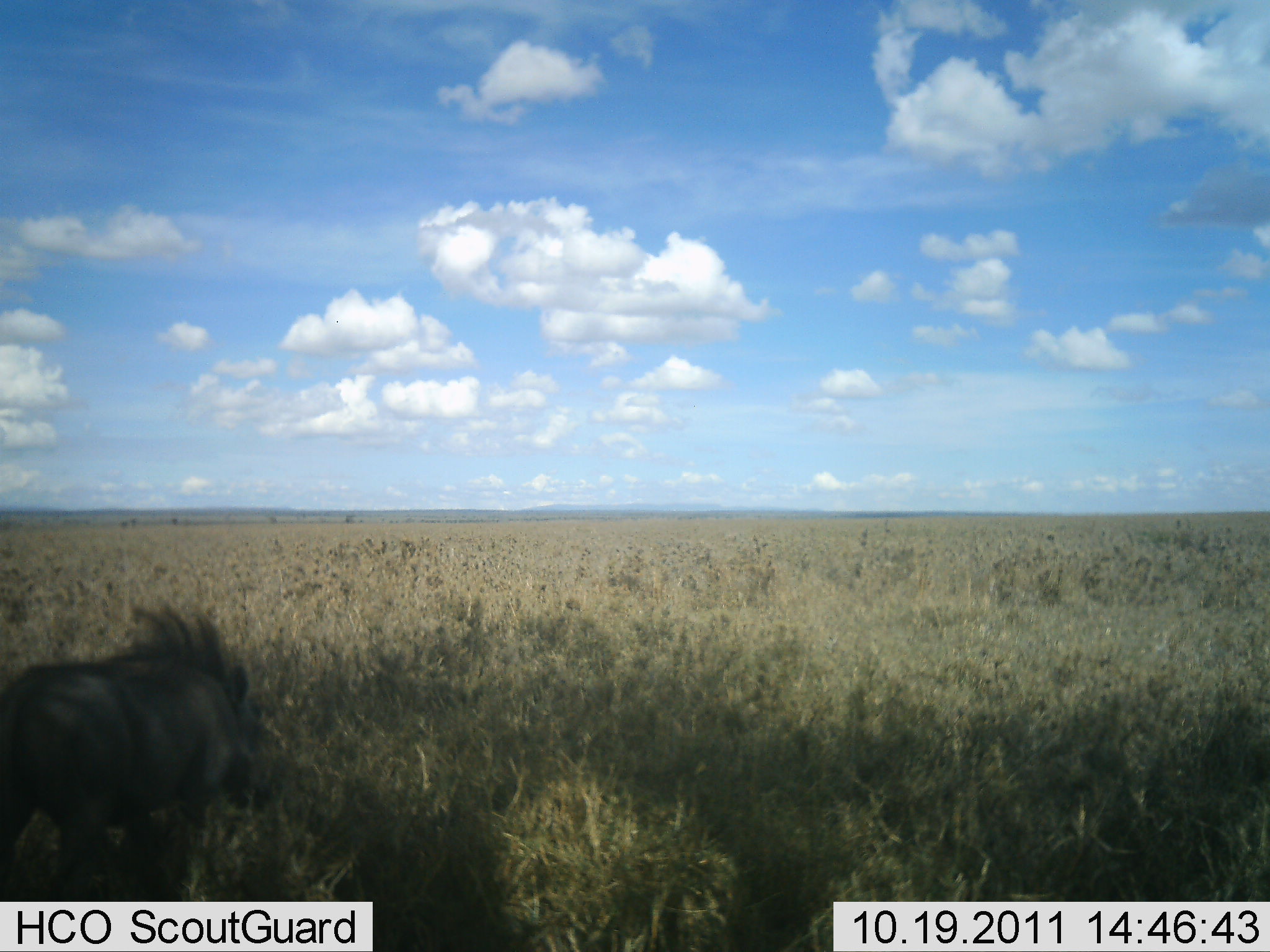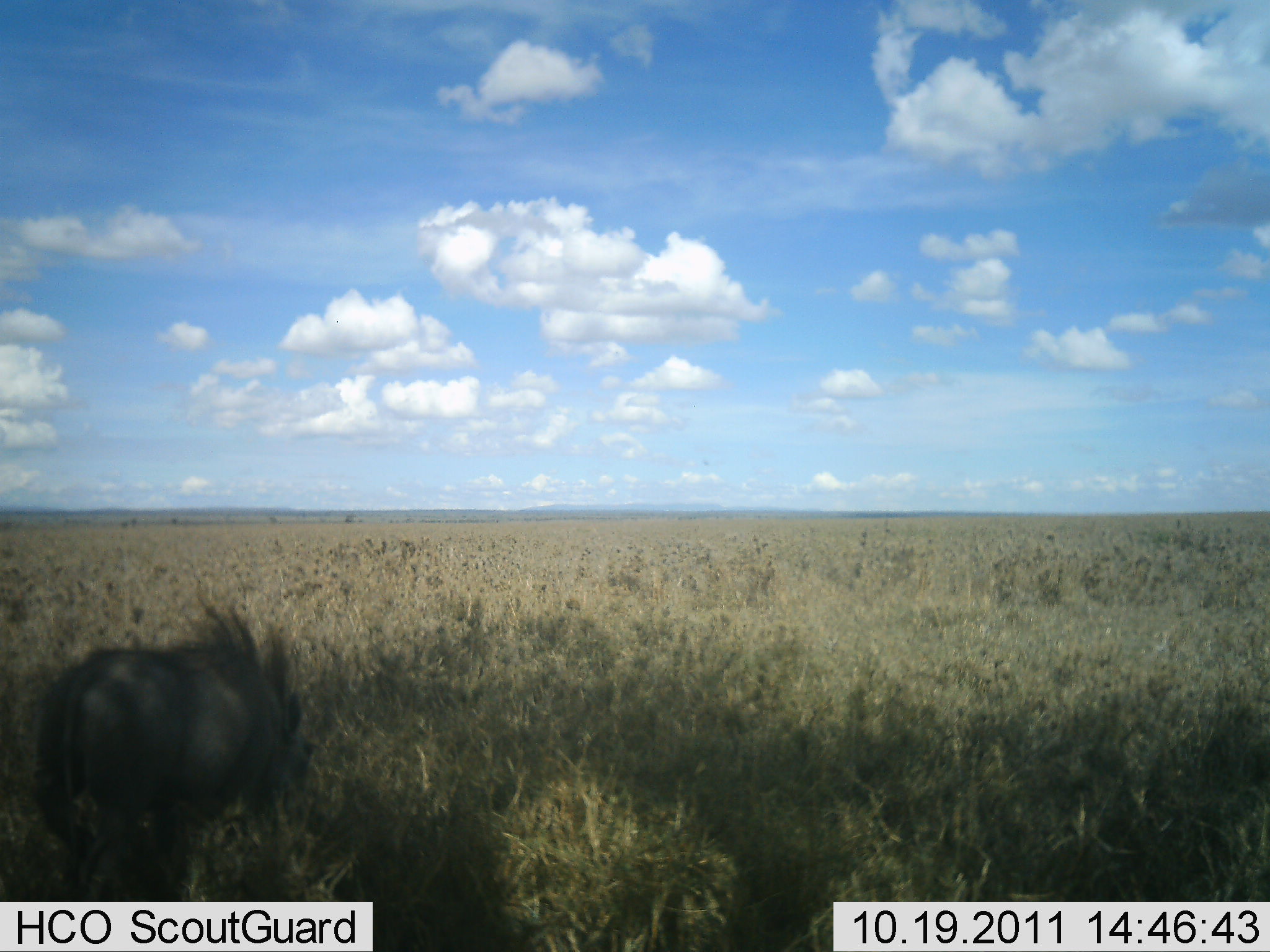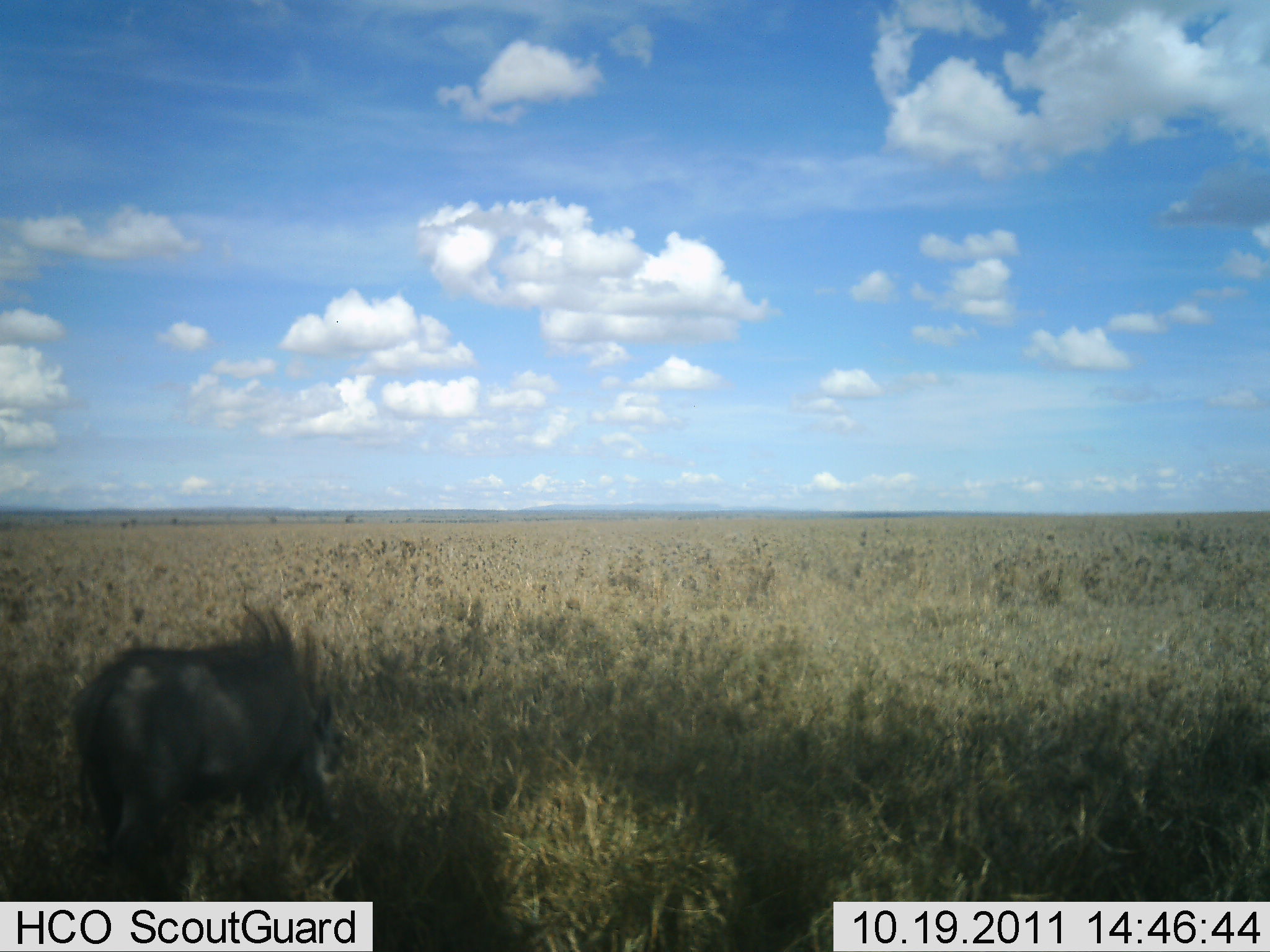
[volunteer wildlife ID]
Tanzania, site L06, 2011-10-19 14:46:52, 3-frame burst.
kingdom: Animalia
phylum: Chordata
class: Mammalia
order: Artiodactyla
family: Suidae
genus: Phacochoerus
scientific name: Phacochoerus africanus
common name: warthog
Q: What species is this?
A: Warthog (Phacochoerus africanus).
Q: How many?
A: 1.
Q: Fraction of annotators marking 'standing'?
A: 0%.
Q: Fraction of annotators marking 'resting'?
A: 0%.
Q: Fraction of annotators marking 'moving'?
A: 82%.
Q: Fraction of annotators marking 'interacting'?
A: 0%.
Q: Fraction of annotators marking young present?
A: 0%.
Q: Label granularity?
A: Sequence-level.